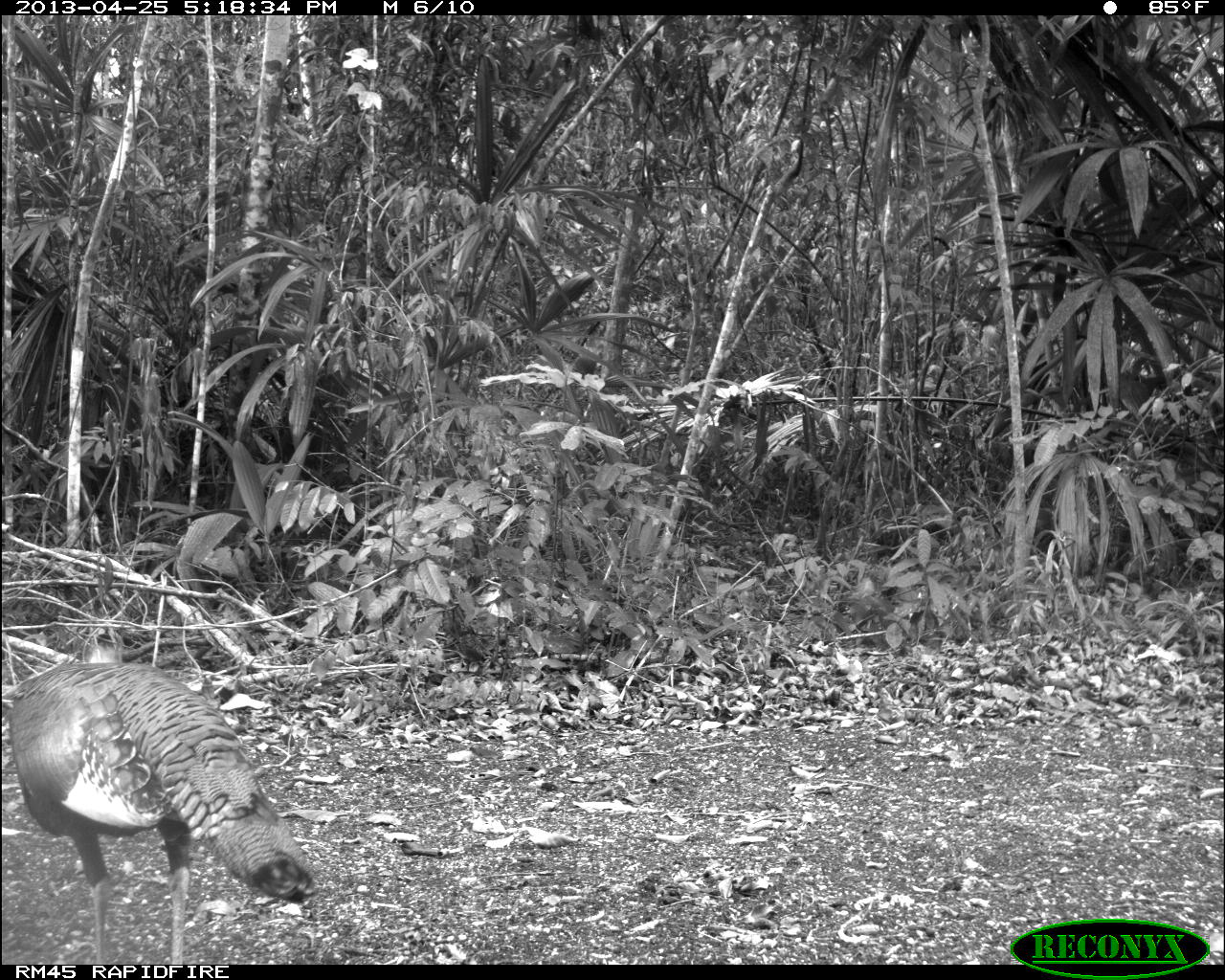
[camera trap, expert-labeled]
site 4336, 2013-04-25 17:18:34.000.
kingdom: Animalia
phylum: Chordata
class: Aves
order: Galliformes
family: Phasianidae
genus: Meleagris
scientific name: Meleagris ocellata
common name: ocellated turkey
Meleagris ocellata (ocellated turkey), count 1.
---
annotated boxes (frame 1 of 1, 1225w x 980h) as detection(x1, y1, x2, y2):
meleagris ocellata: detection(8, 663, 316, 961)